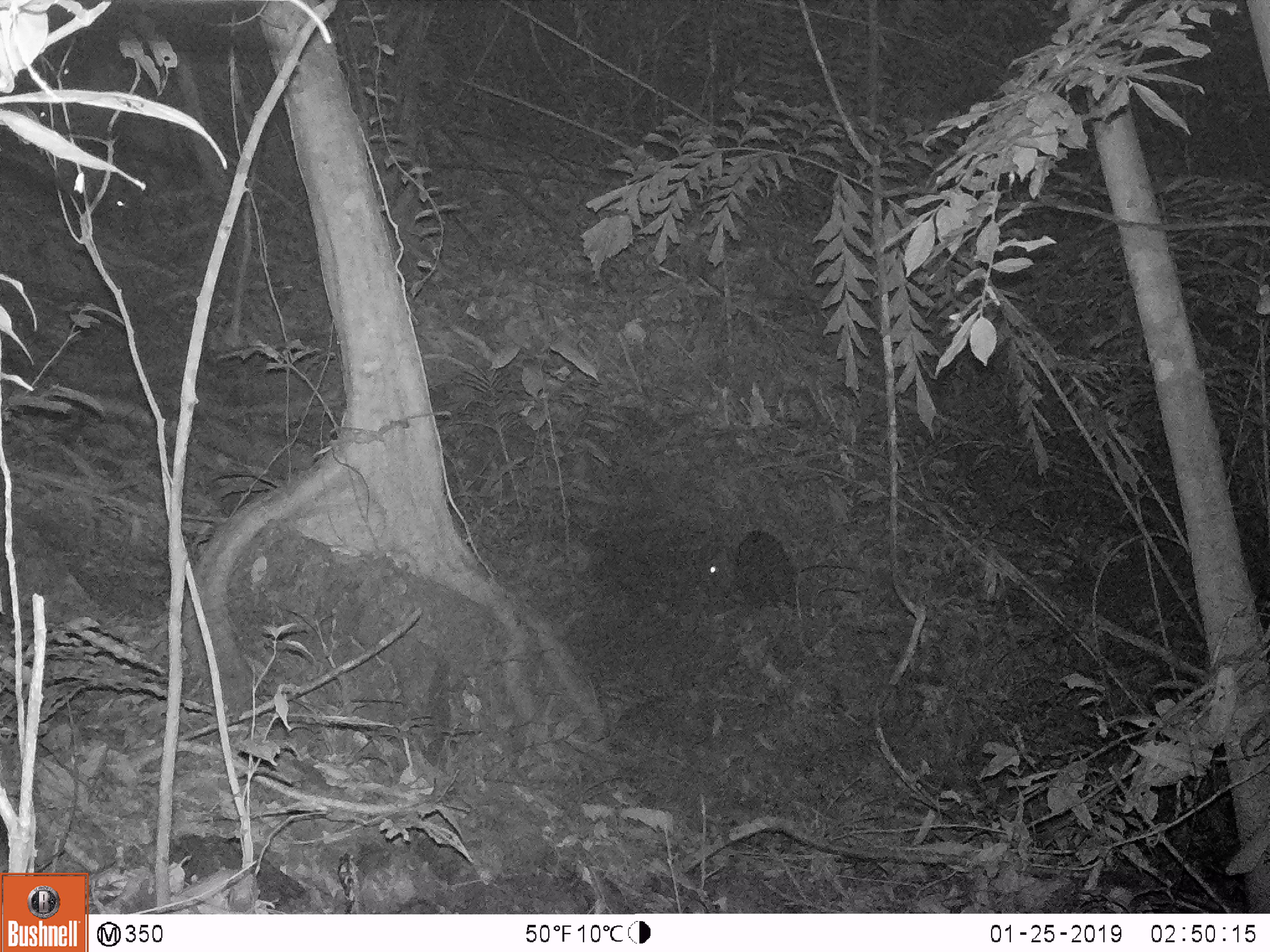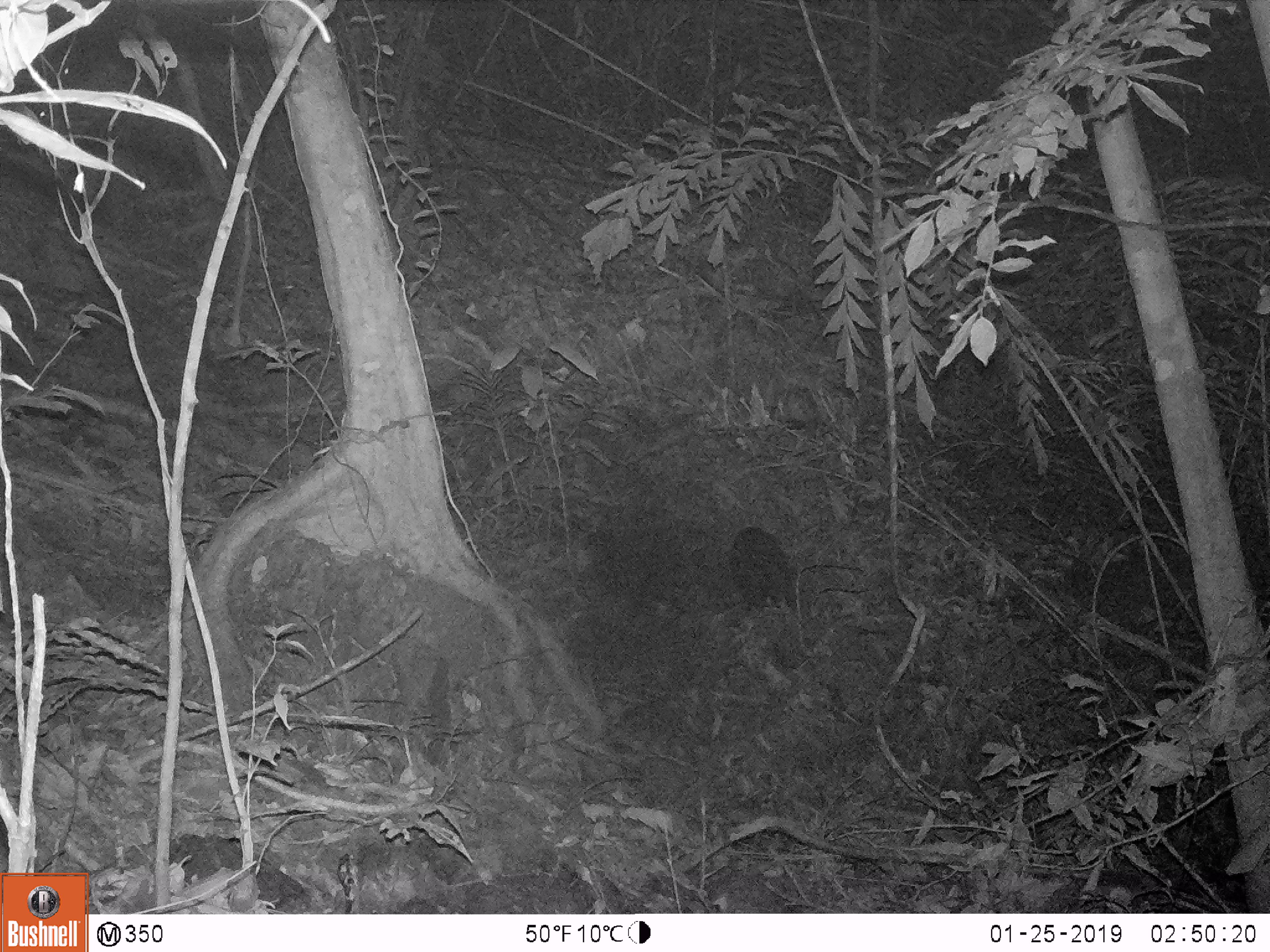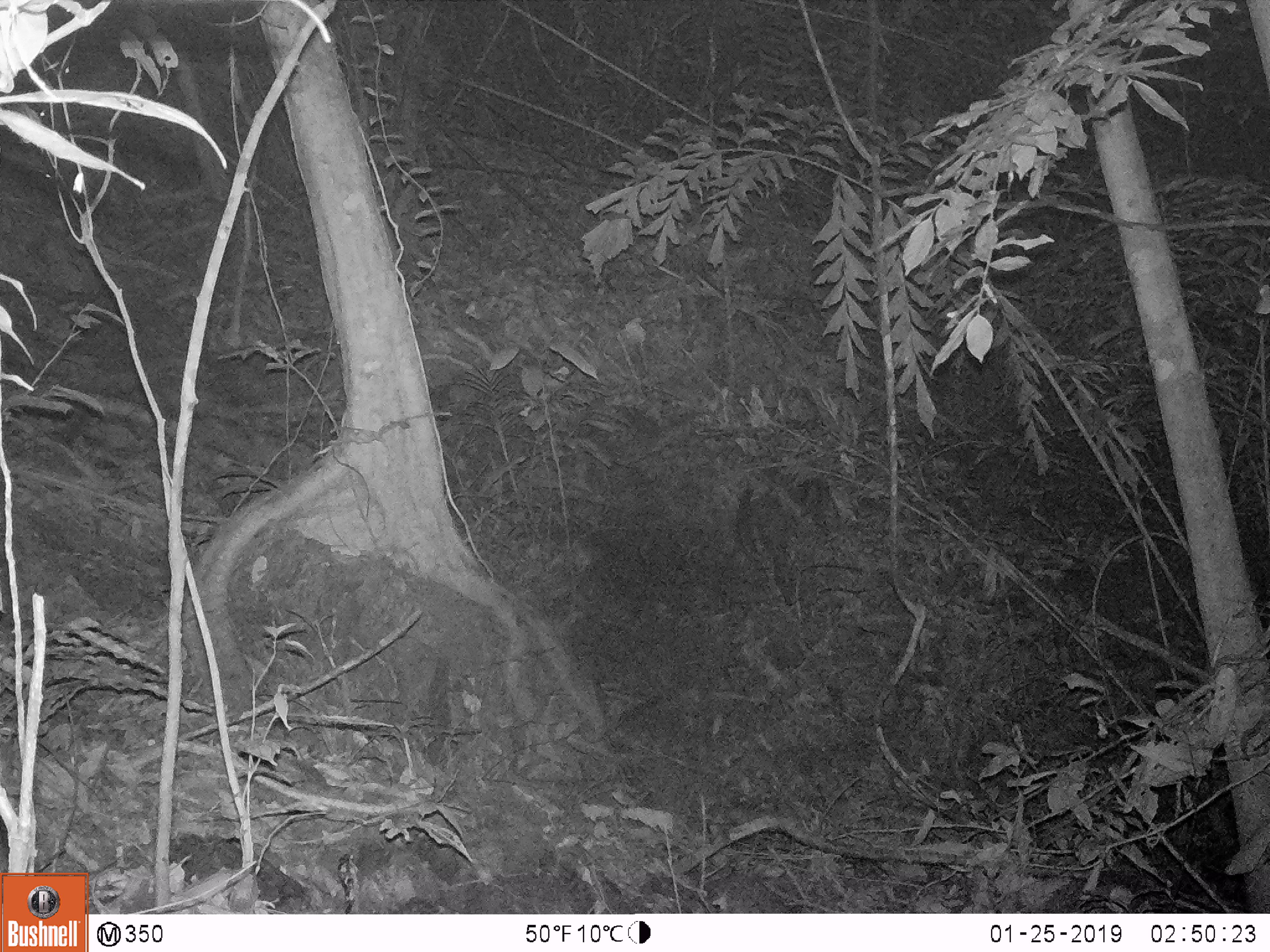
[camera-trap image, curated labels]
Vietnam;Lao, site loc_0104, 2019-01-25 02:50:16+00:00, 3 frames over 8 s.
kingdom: Animalia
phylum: Chordata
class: Mammalia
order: Artiodactyla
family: Cervidae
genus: Muntiacus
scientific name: Muntiacus rooseveltorum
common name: roosevelt's muntjac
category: roosevelts muntjac group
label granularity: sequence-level